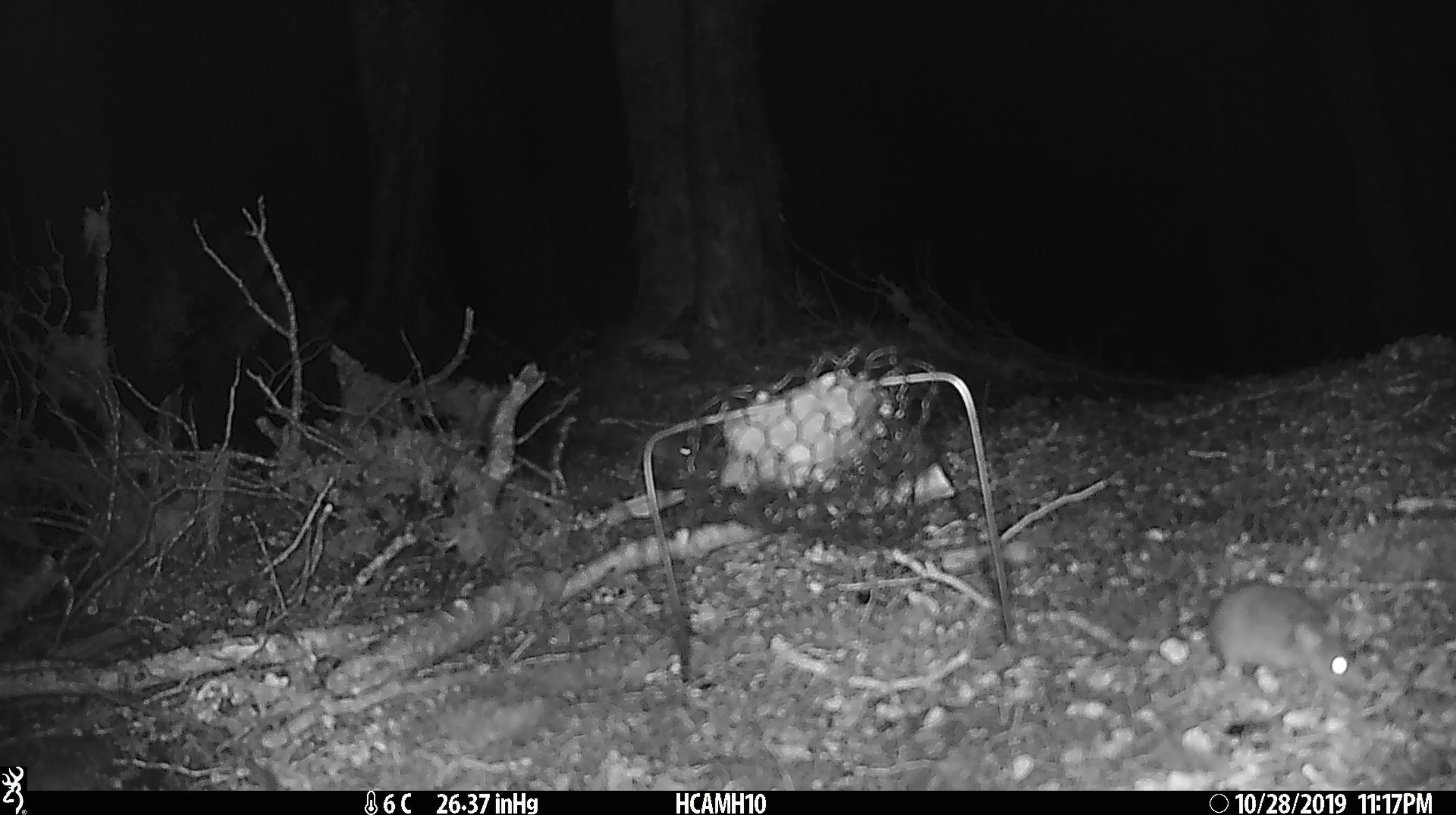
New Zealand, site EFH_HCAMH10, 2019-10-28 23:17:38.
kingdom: Animalia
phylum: Chordata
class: Mammalia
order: Rodentia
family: Muridae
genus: Mus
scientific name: Mus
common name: mouse